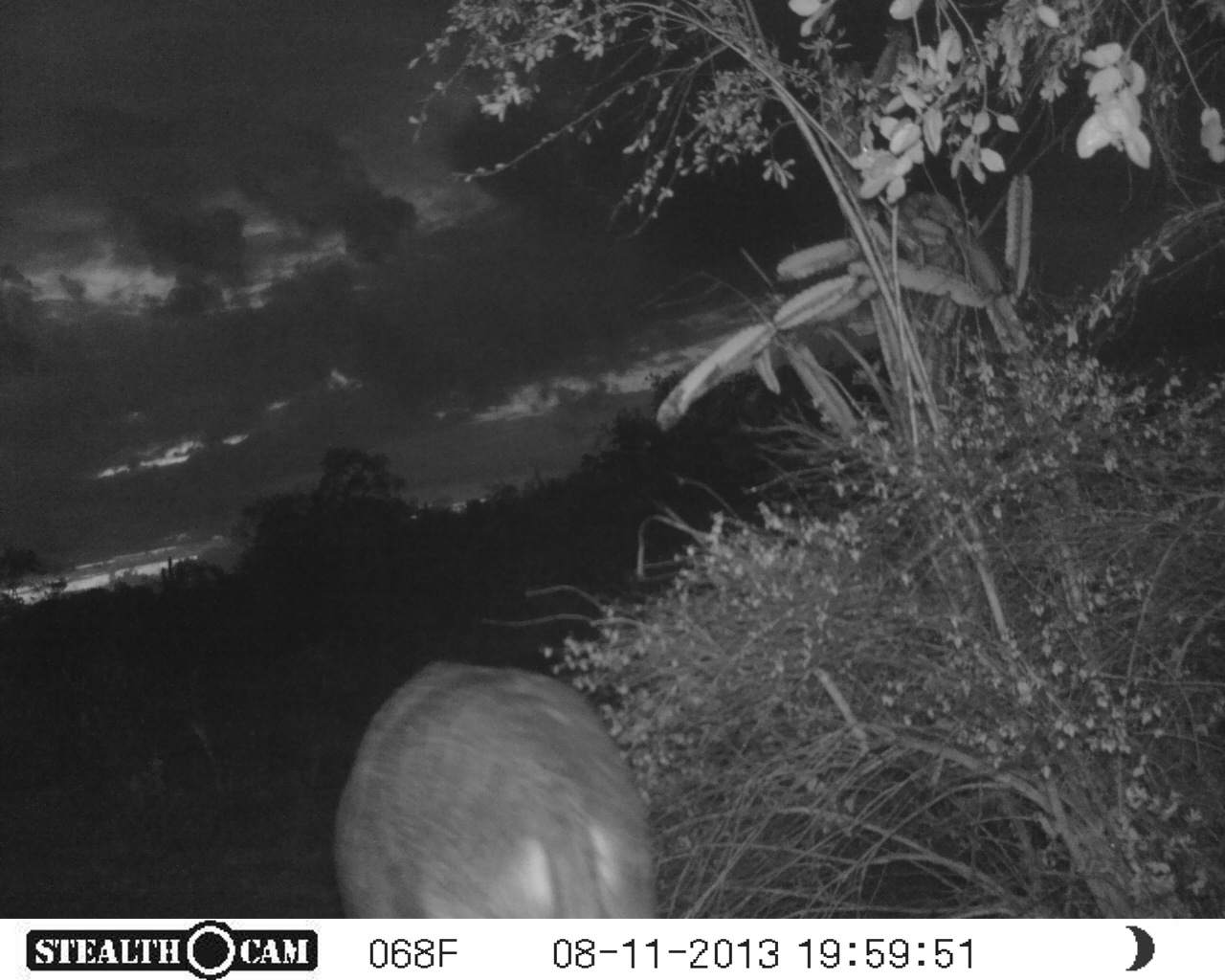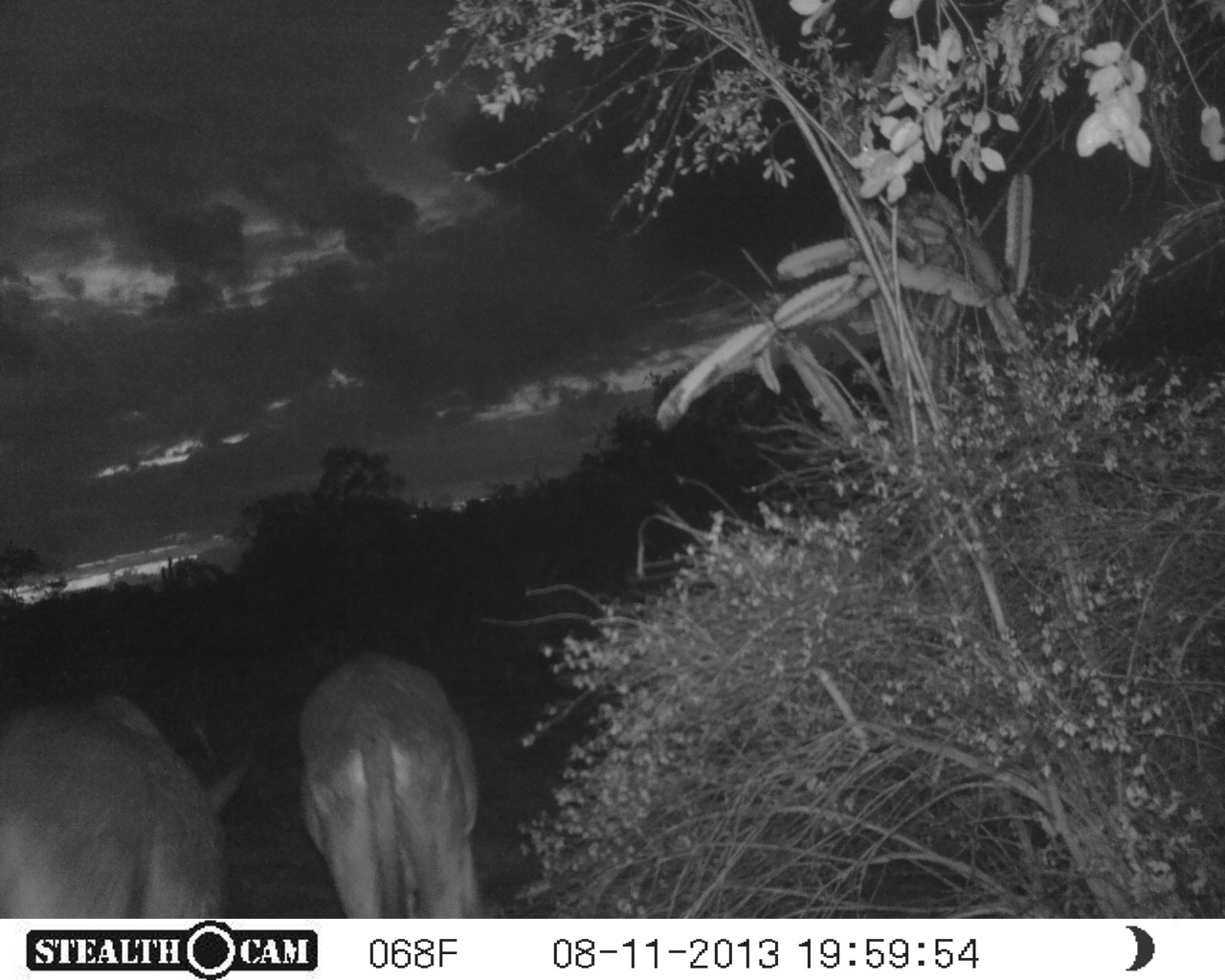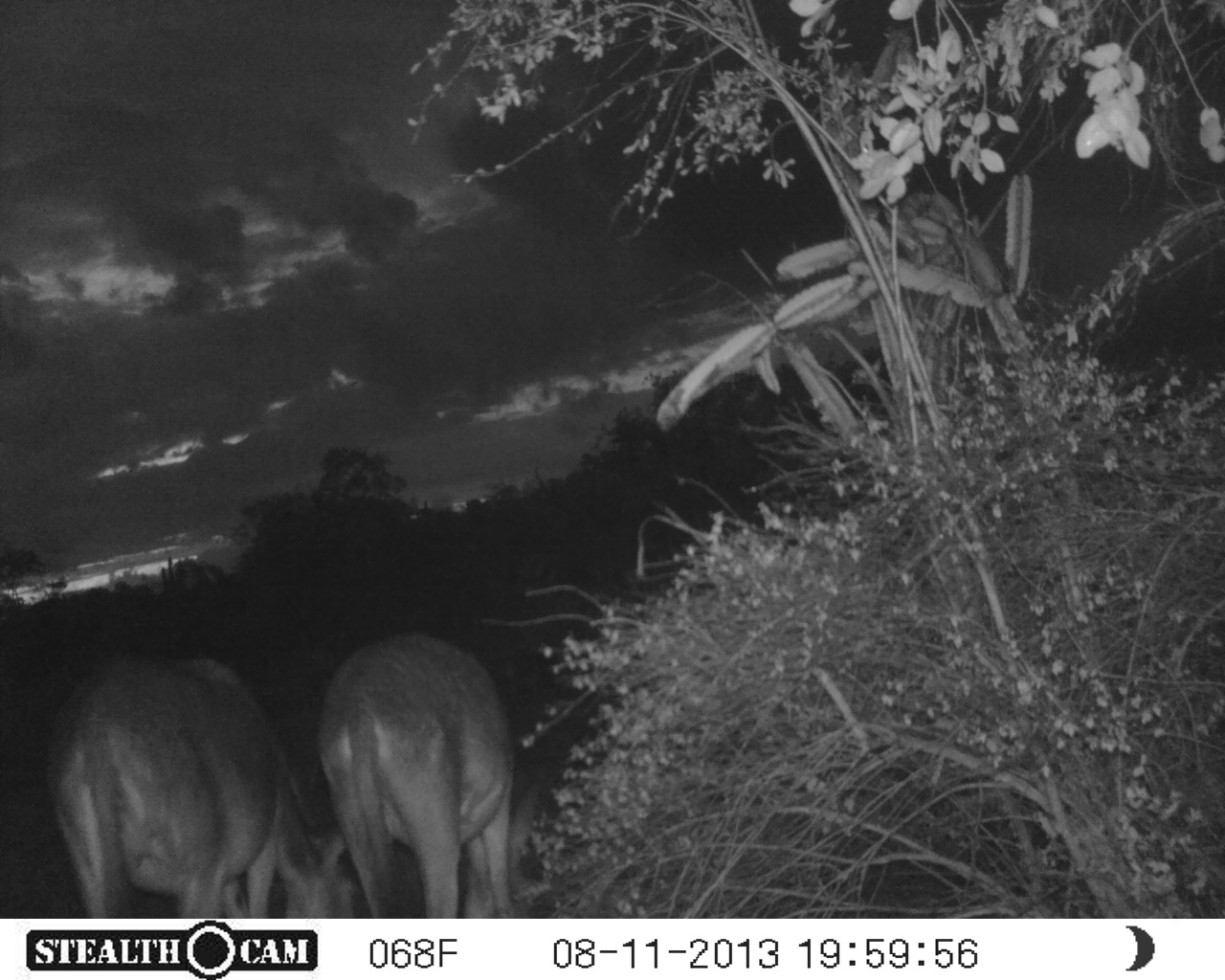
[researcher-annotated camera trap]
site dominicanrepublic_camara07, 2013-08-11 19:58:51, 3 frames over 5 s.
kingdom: Animalia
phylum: Chordata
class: Mammalia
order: Perissodactyla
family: Equidae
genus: Equus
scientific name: Equus asinus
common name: donkey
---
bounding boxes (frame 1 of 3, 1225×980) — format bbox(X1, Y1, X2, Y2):
donkey: bbox(343, 655, 667, 913)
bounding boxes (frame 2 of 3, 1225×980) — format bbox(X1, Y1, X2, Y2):
donkey: bbox(0, 683, 253, 912); bbox(296, 635, 494, 920)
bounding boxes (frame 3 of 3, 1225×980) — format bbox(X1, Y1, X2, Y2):
donkey: bbox(44, 650, 355, 918); bbox(307, 629, 521, 918)